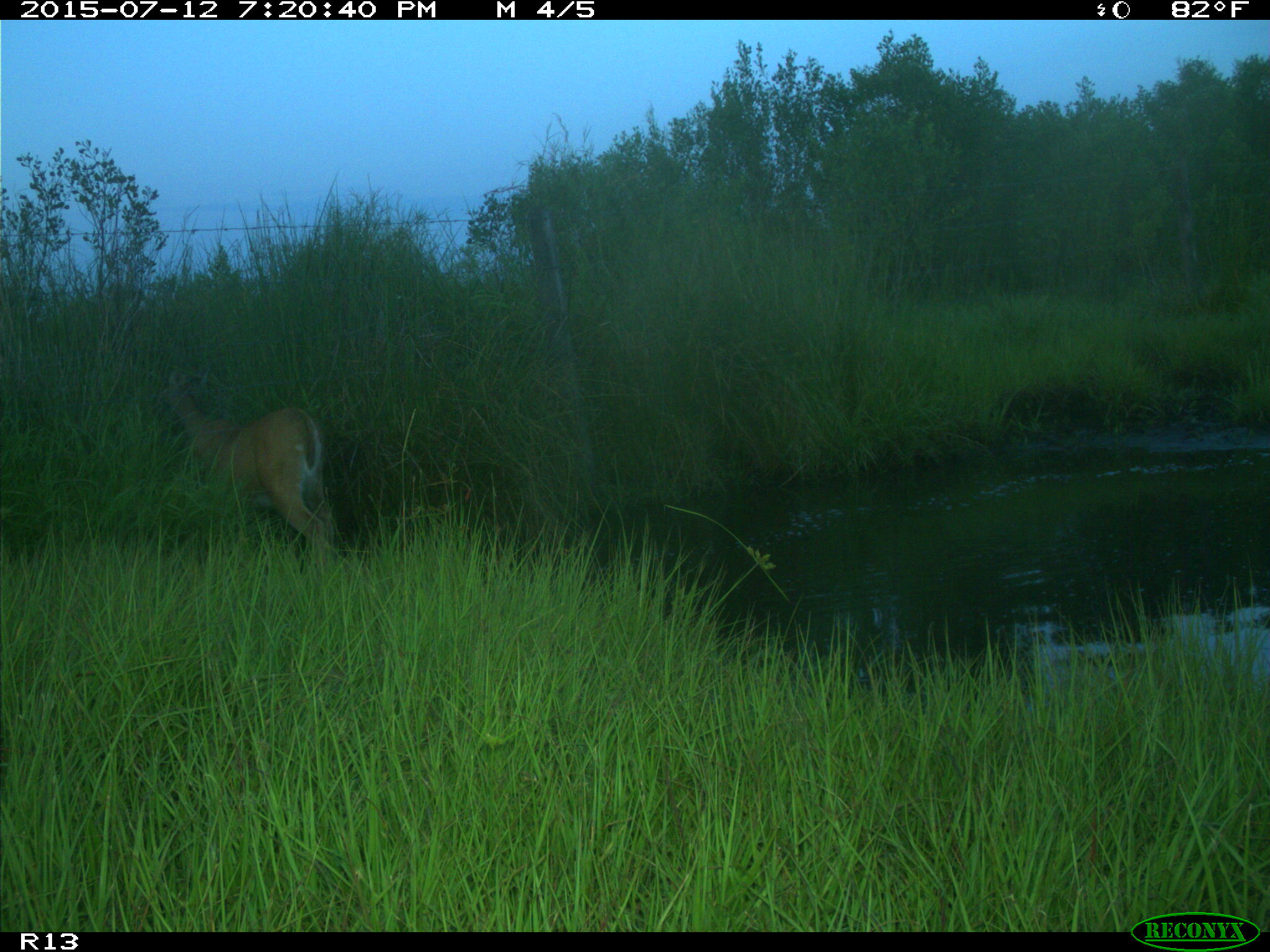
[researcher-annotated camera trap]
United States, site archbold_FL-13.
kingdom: Animalia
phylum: Chordata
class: Mammalia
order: Artiodactyla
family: Bovidae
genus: Bos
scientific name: Bos taurus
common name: domestic cow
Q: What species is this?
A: Bos taurus (domestic cow).